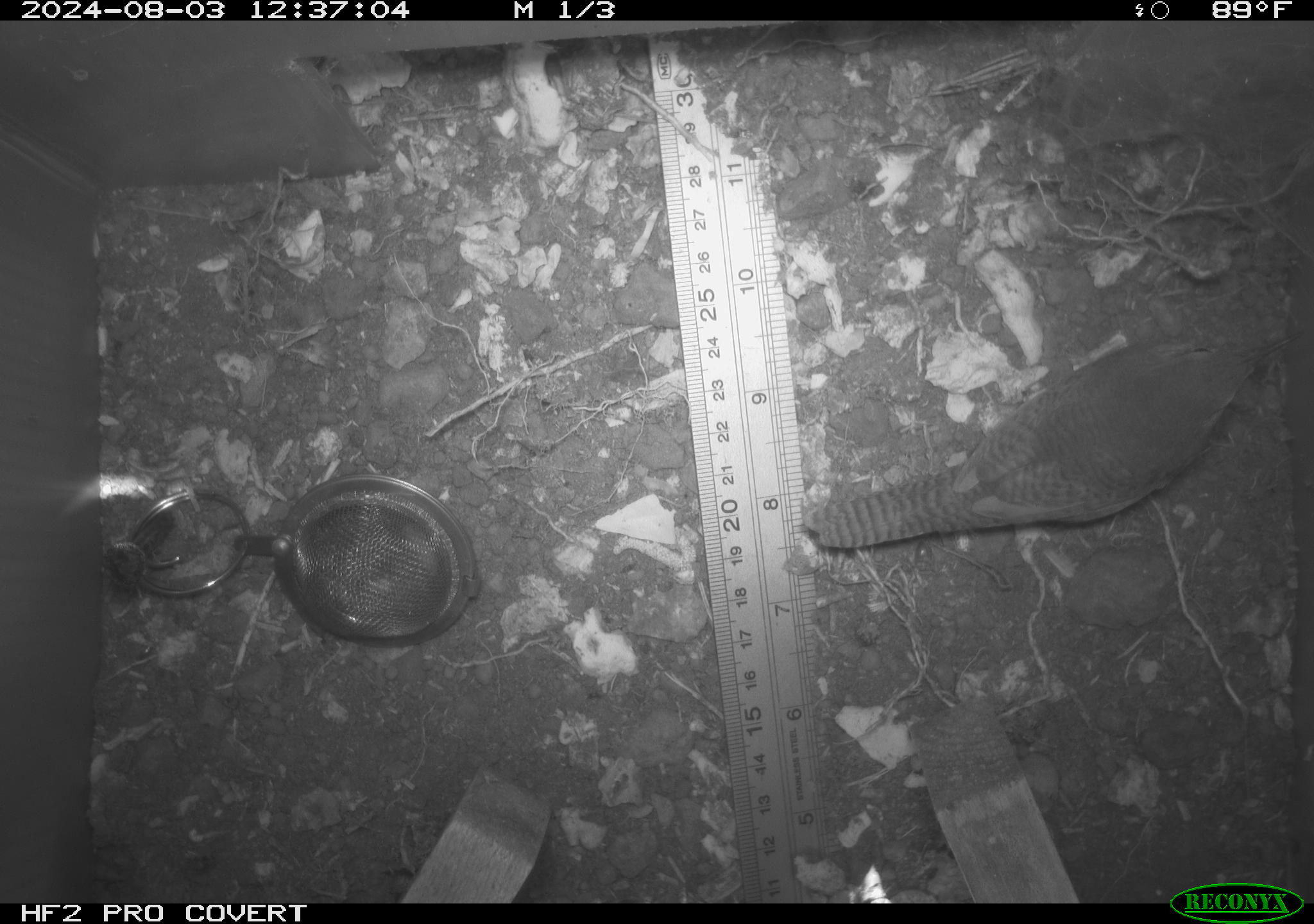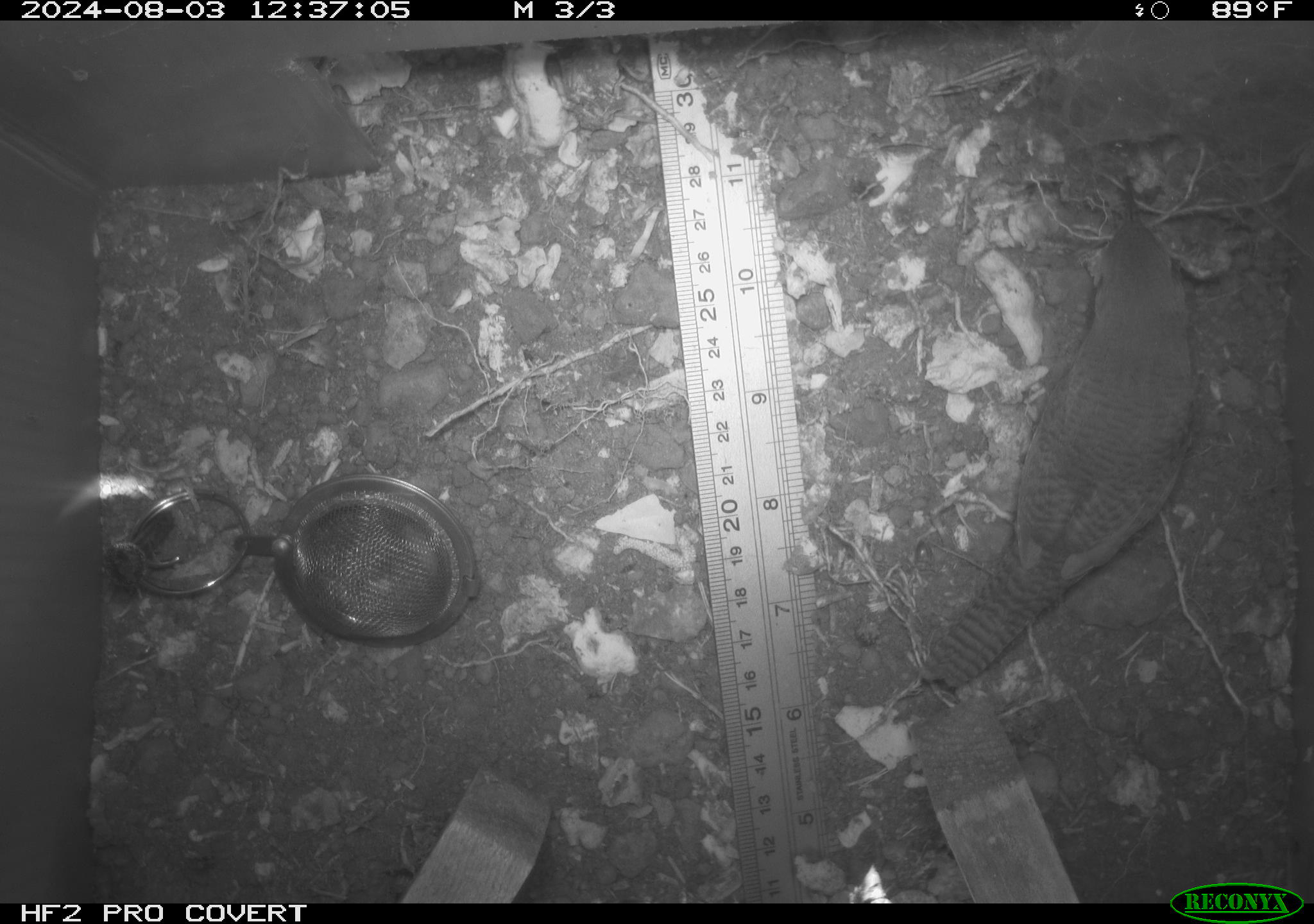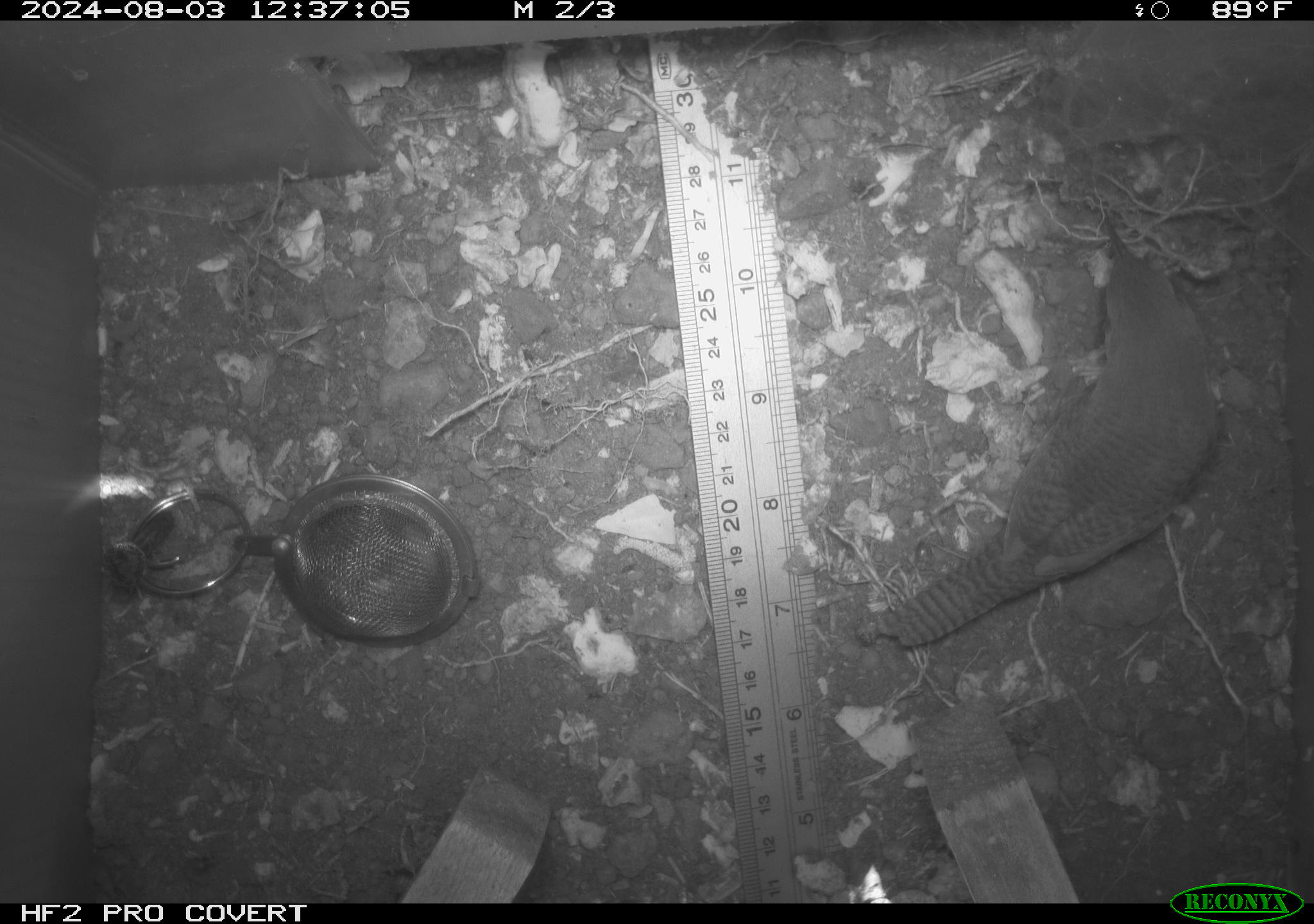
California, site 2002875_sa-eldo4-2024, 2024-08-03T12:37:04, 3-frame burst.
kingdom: Animalia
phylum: Chordata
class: Aves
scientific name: Aves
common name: bird